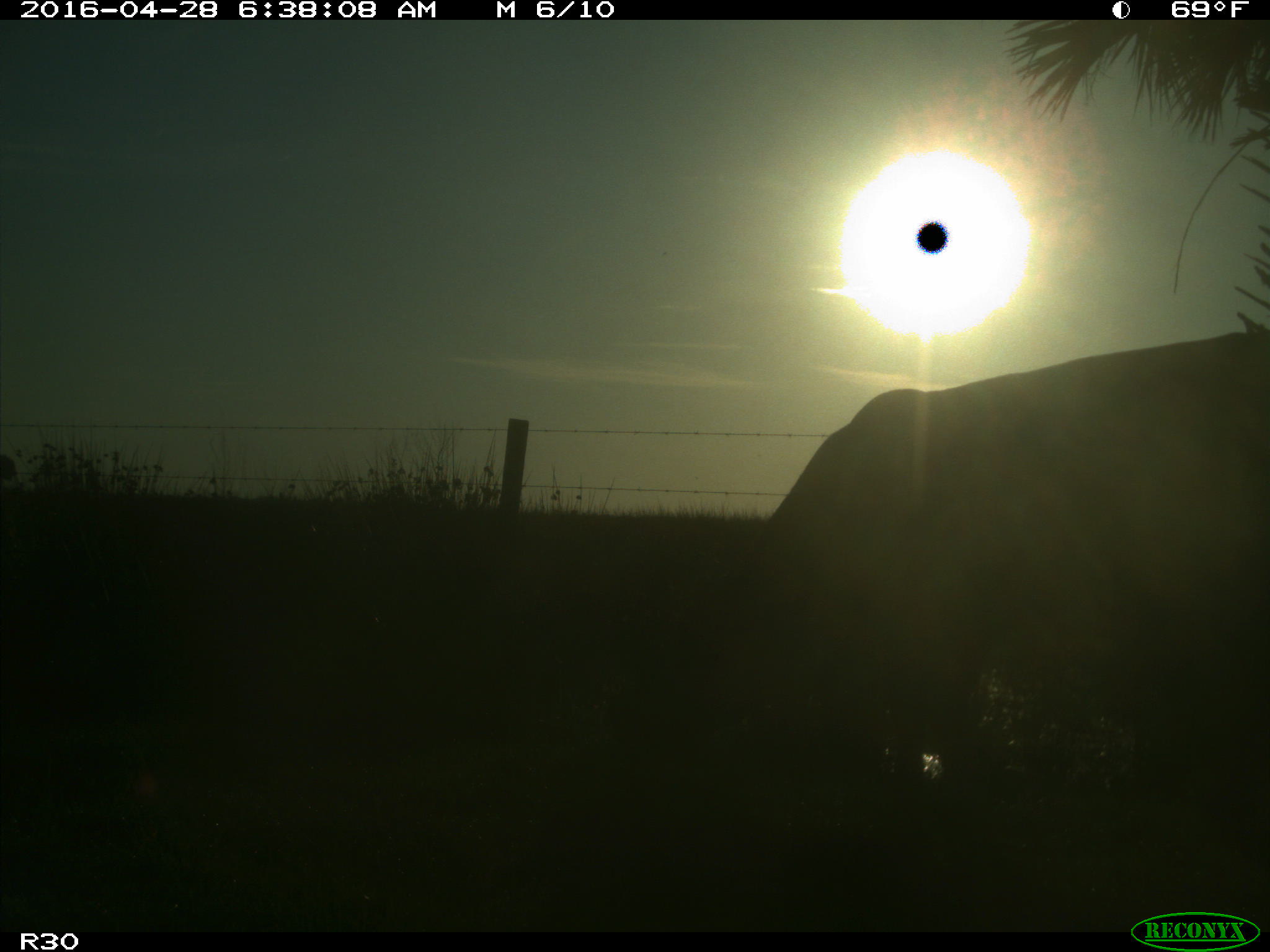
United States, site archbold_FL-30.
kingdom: Animalia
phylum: Chordata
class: Mammalia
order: Artiodactyla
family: Bovidae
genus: Bos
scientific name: Bos taurus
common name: domestic cow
Bos taurus (domestic cow).